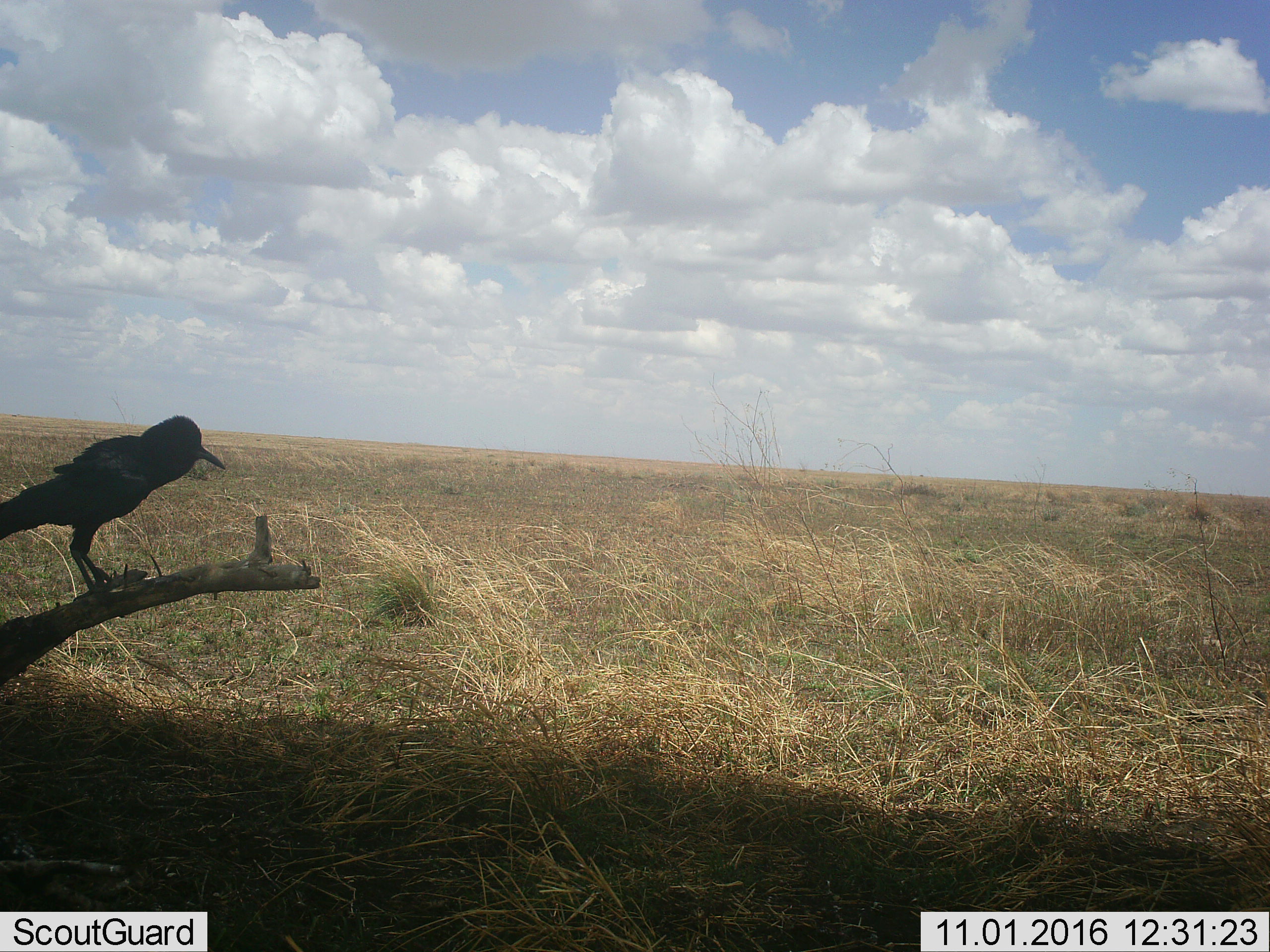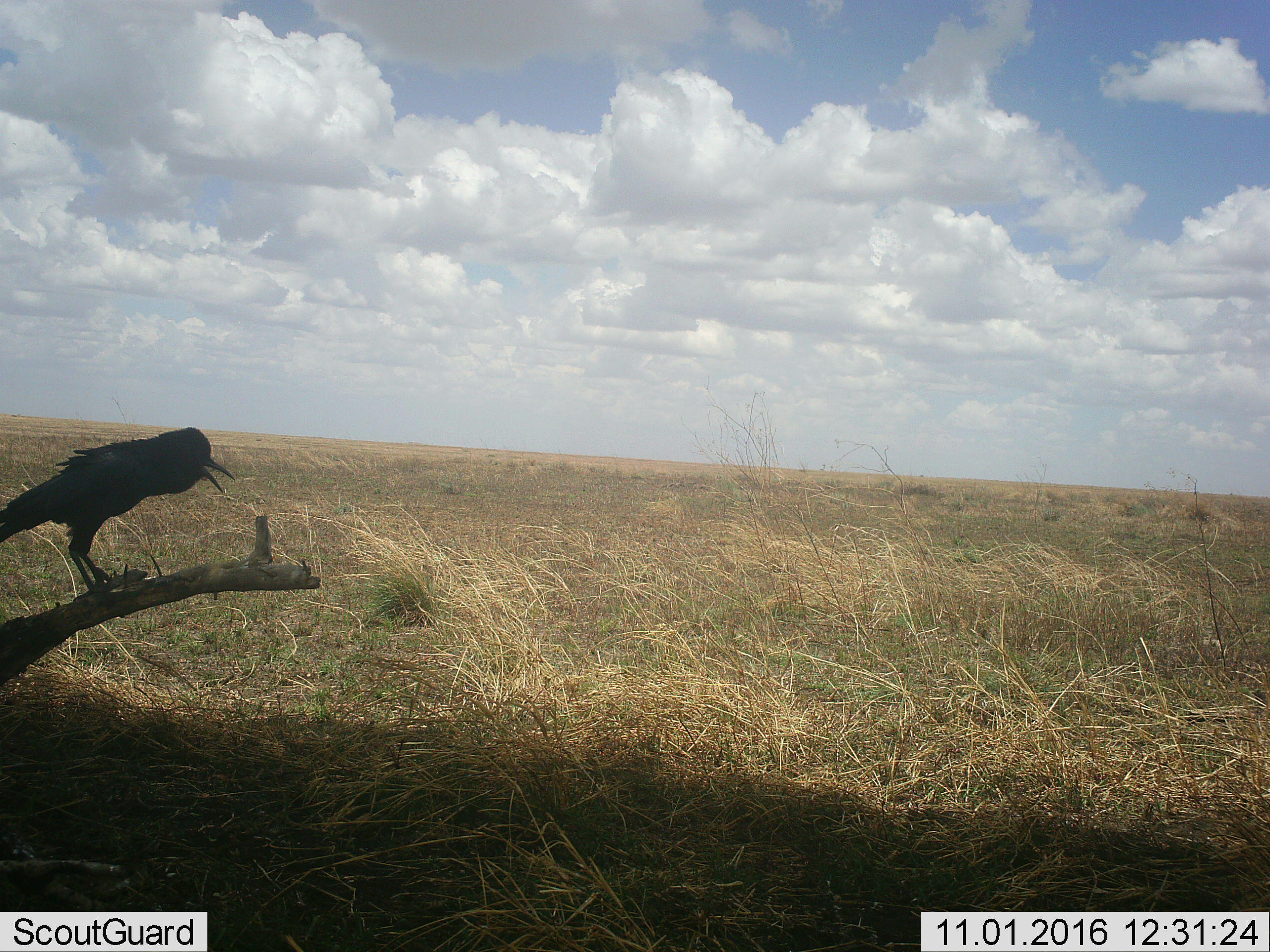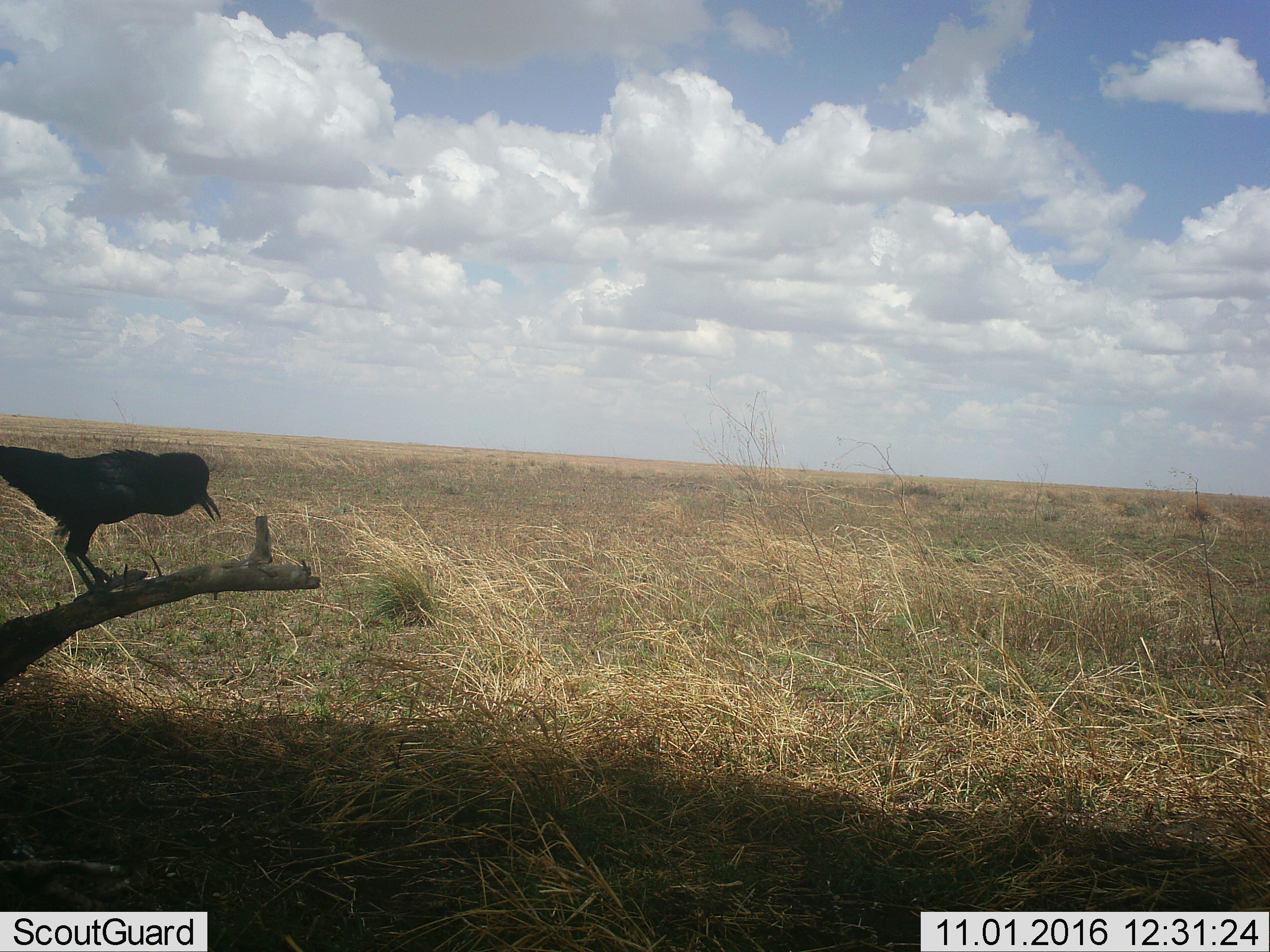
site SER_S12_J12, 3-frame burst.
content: unidentified animal